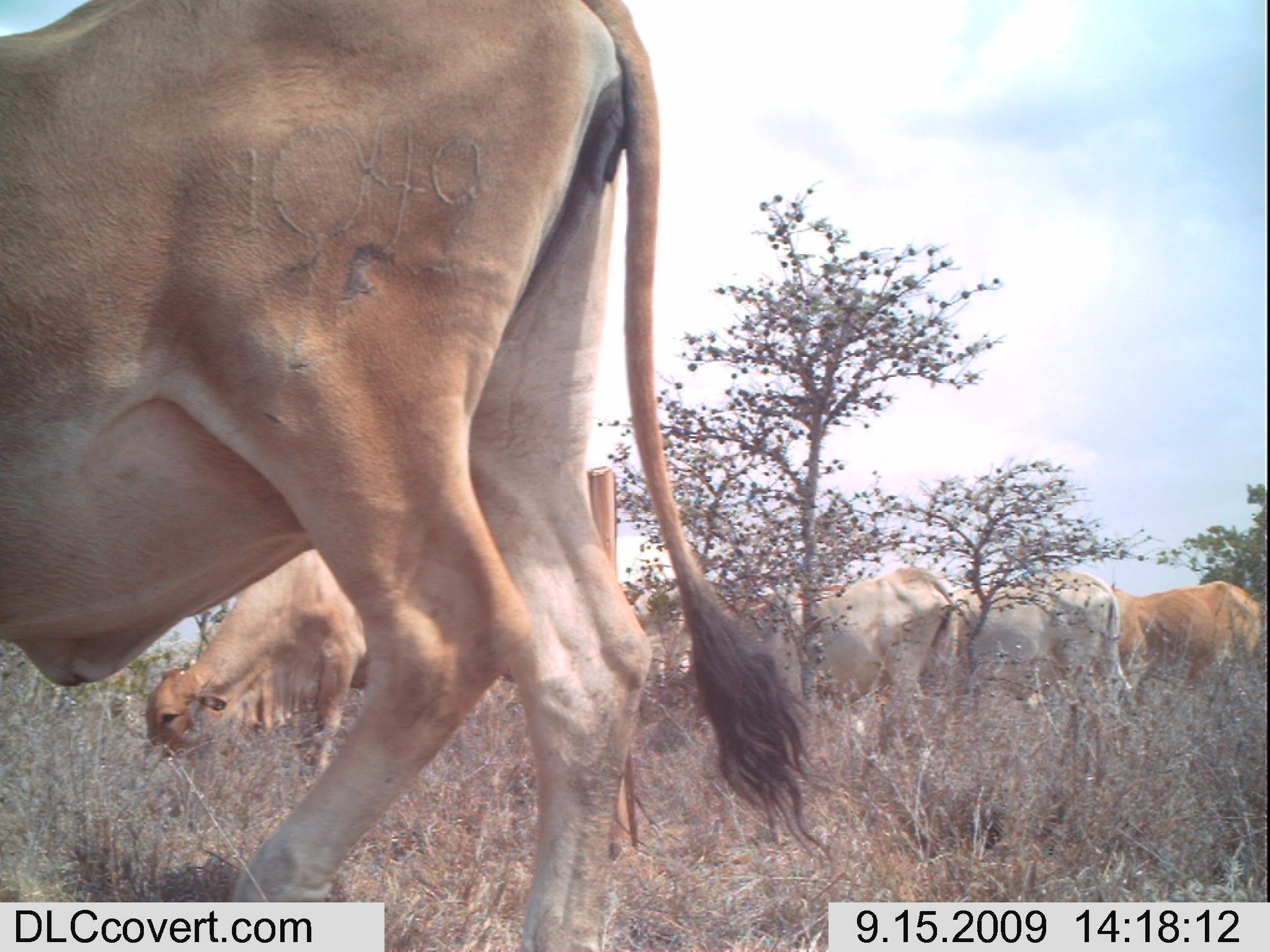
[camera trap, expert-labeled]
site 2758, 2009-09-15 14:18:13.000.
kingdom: Animalia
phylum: Chordata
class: Mammalia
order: Artiodactyla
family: Bovidae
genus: Bos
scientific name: Bos taurus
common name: domestic cattle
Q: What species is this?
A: Bos taurus (domestic cattle).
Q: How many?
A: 5.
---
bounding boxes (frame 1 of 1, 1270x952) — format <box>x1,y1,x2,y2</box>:
bos taurus: <box>0,0,847,950</box>; <box>659,563,961,763</box>; <box>137,548,368,805</box>; <box>949,565,1133,732</box>; <box>1106,577,1264,699</box>